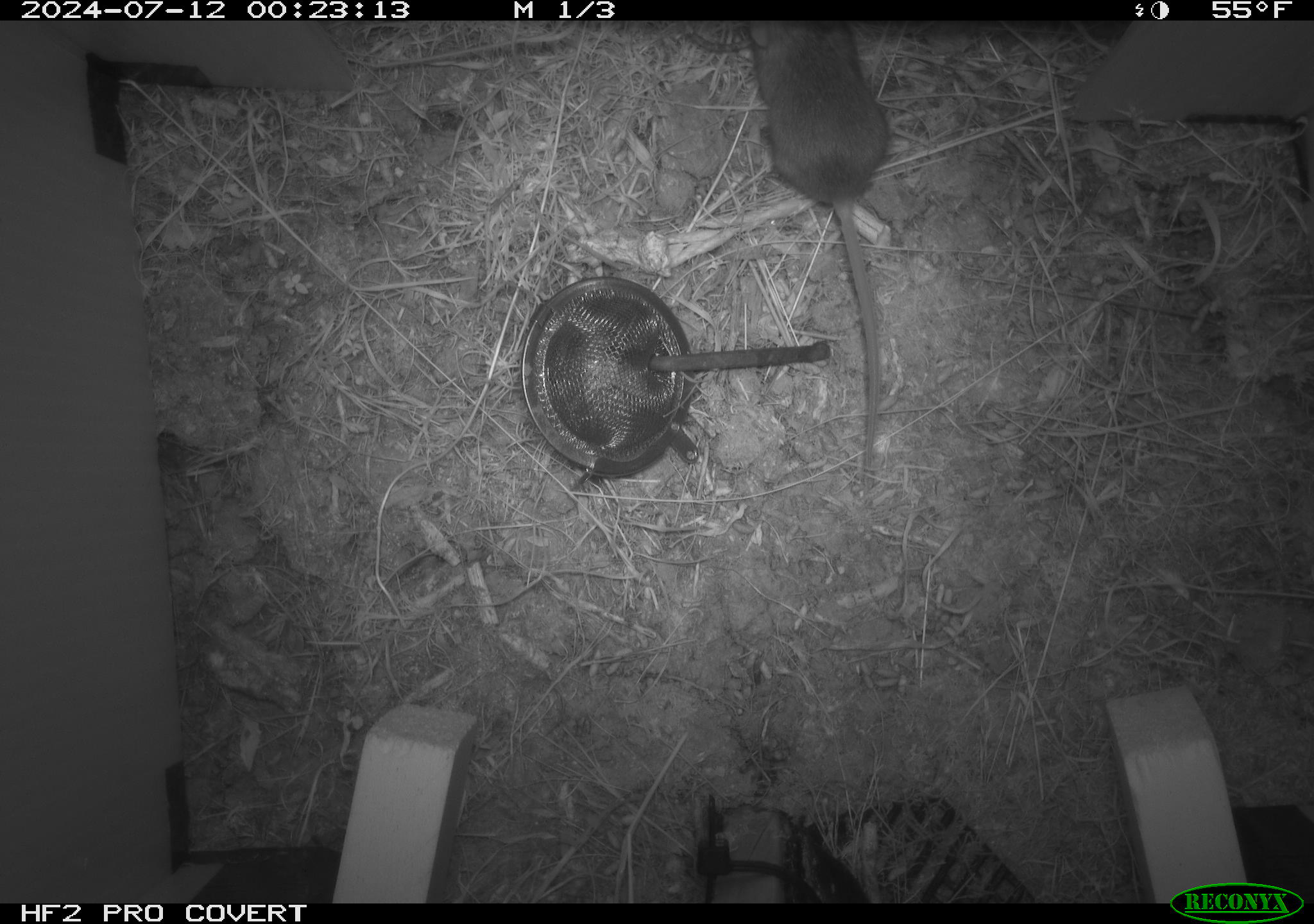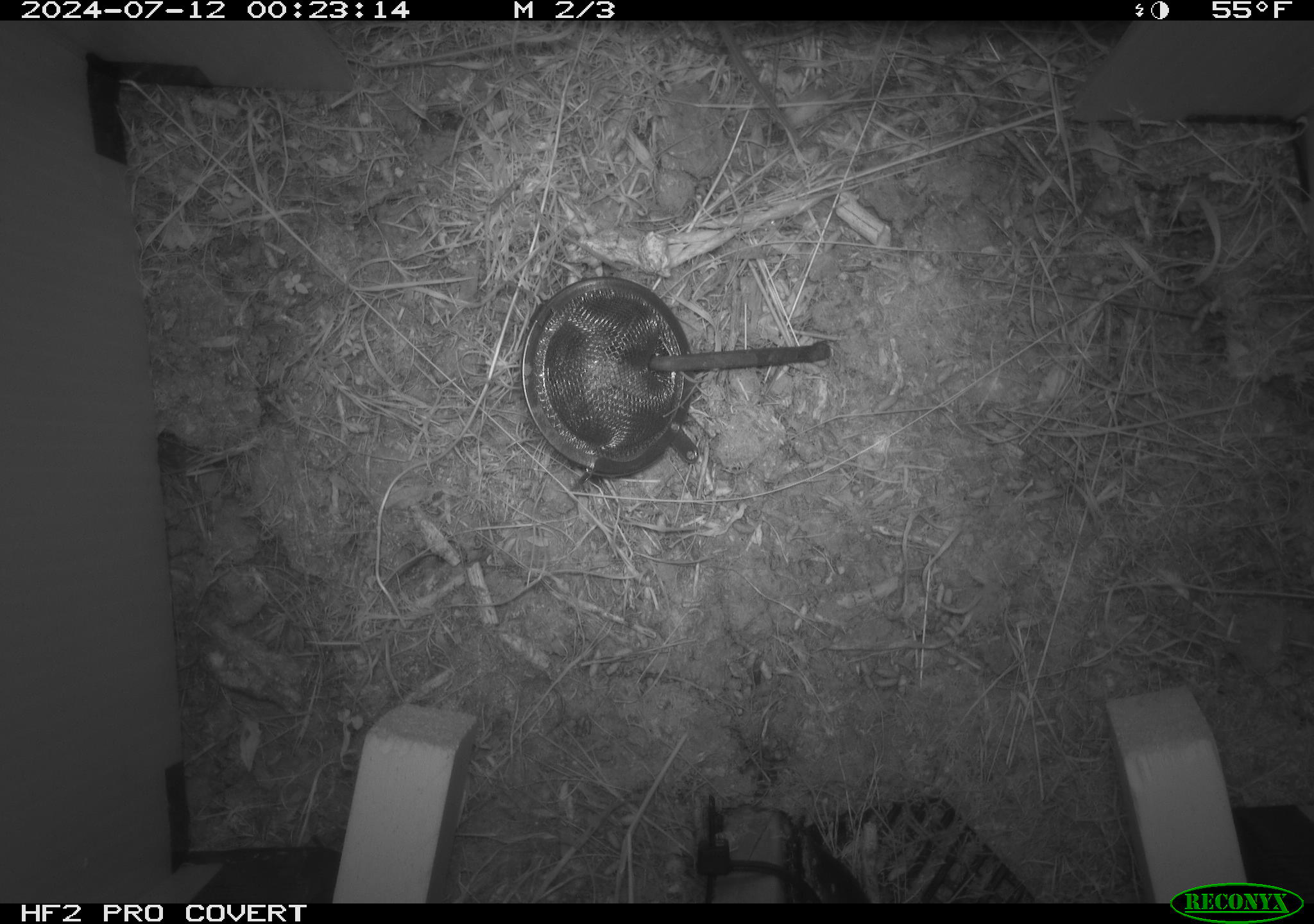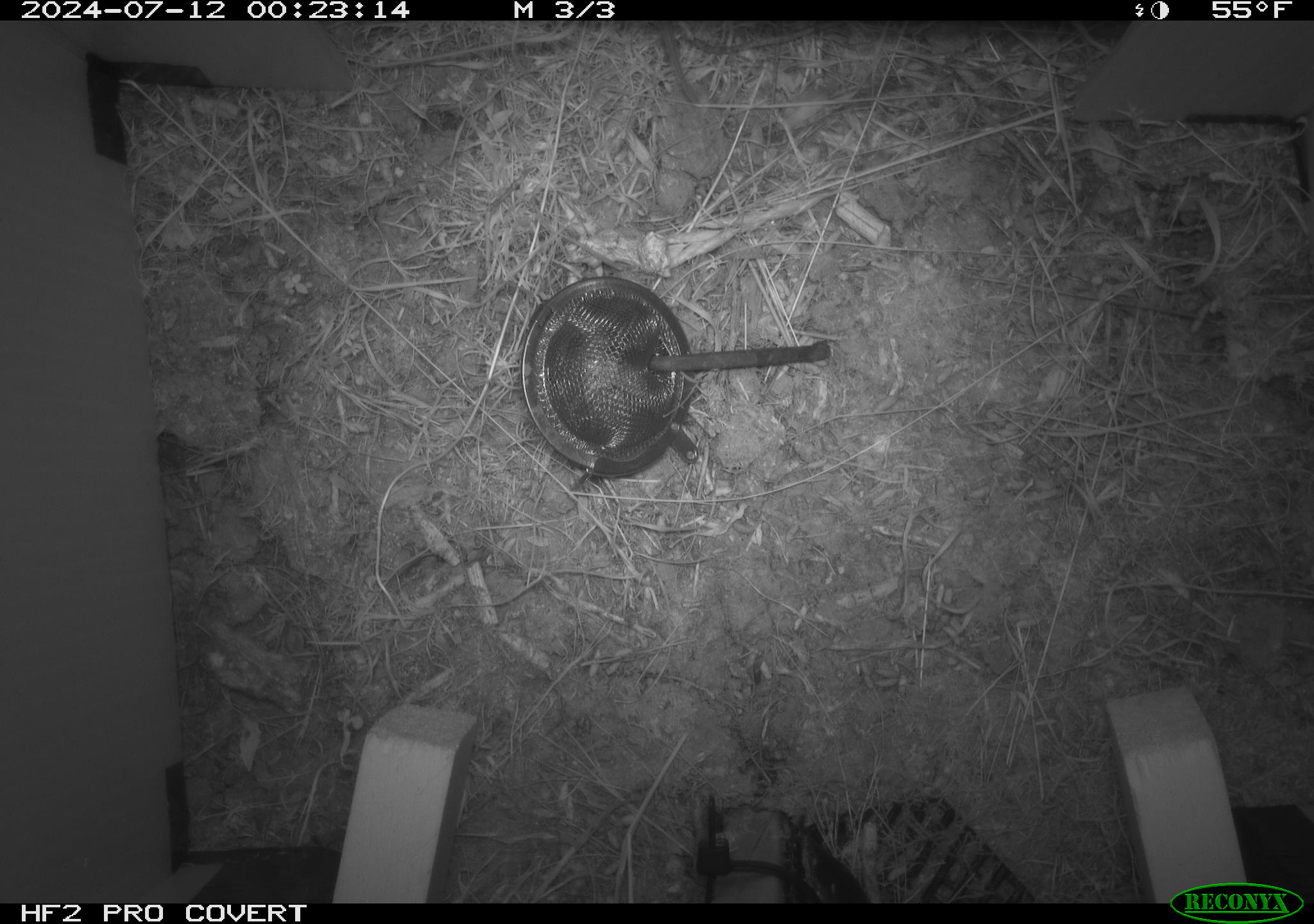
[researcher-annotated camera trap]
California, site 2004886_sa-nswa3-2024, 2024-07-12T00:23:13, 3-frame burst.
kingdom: Animalia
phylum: Chordata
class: Mammalia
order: Rodentia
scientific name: Rodentia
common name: rodent